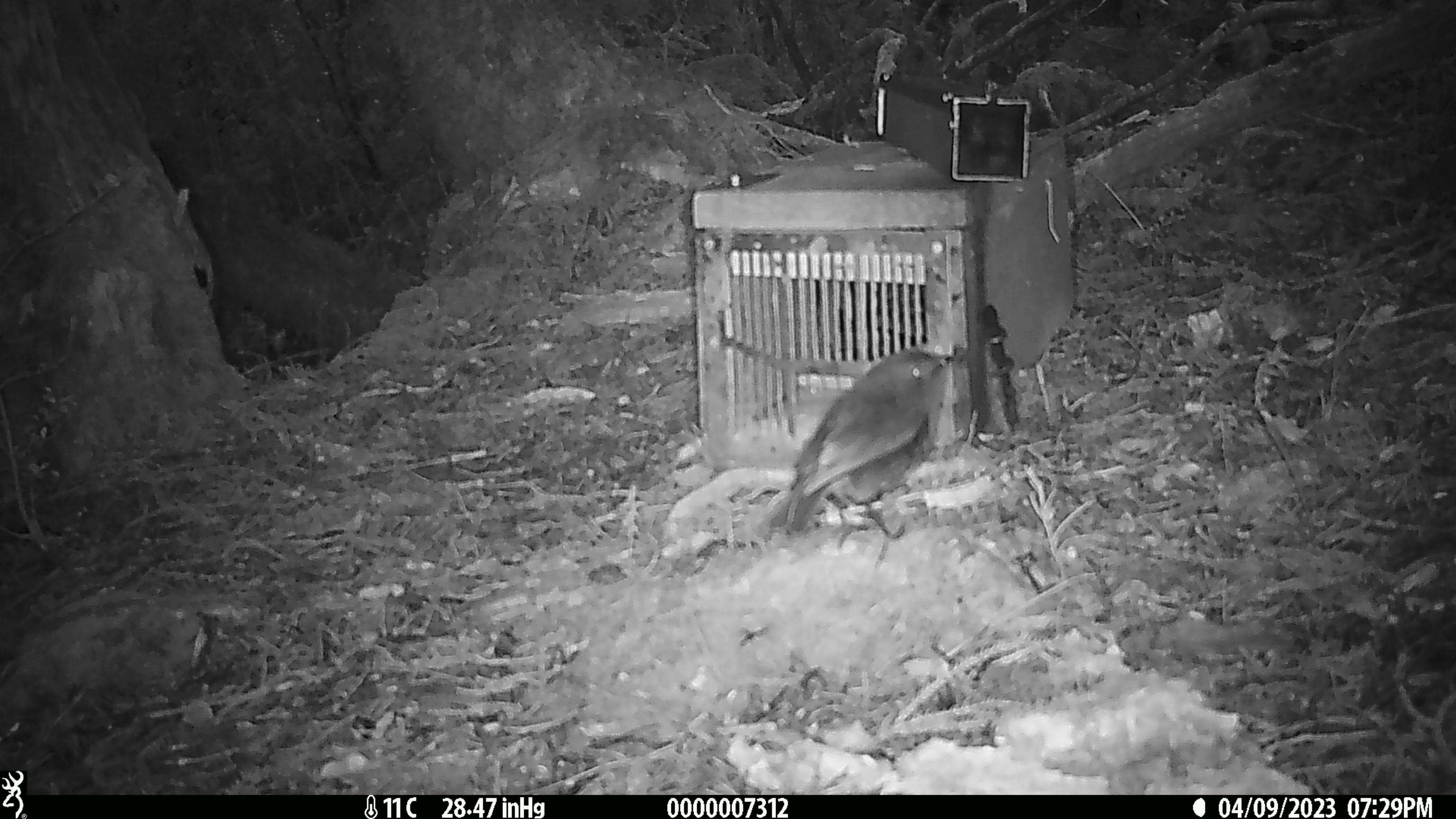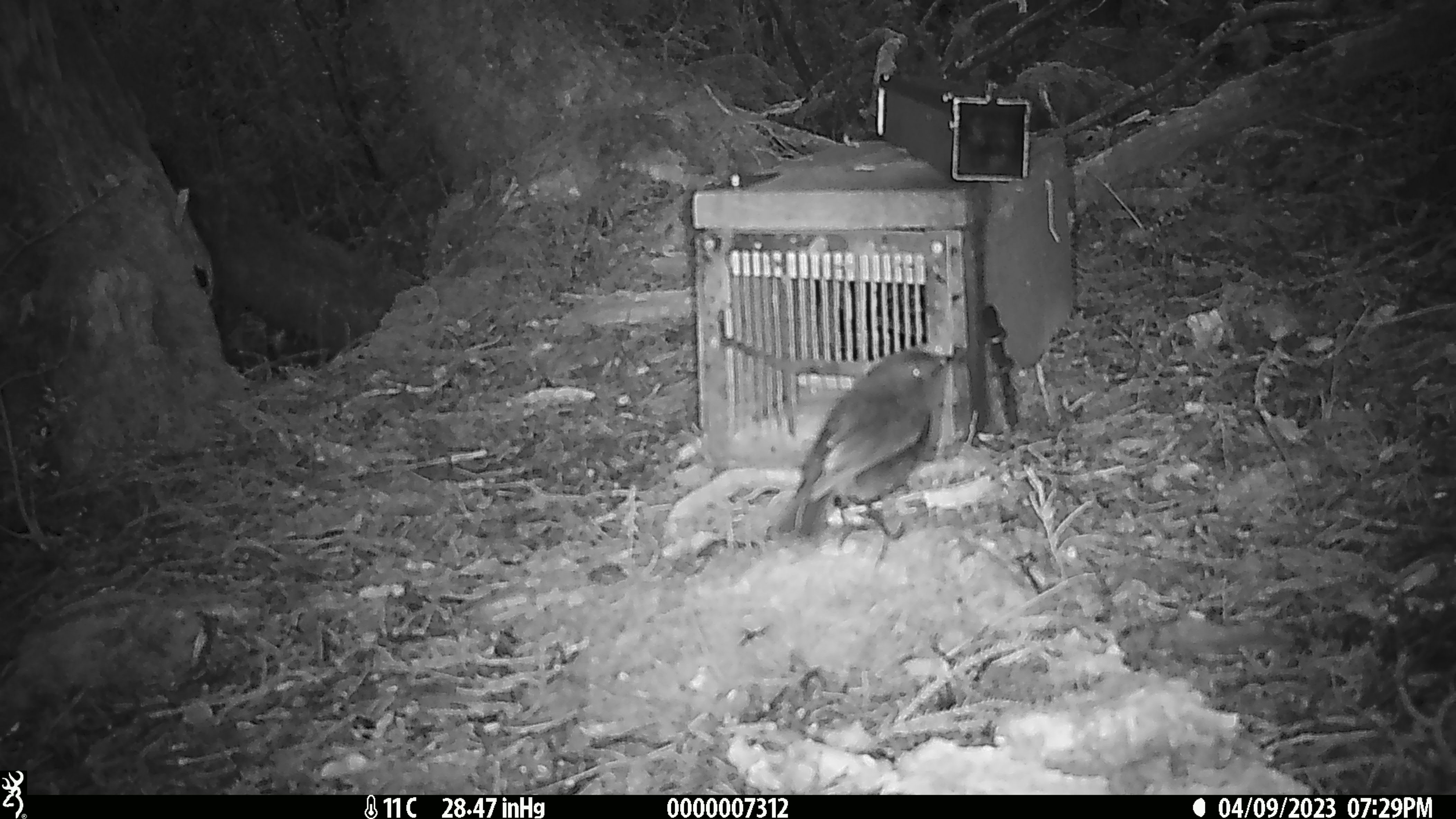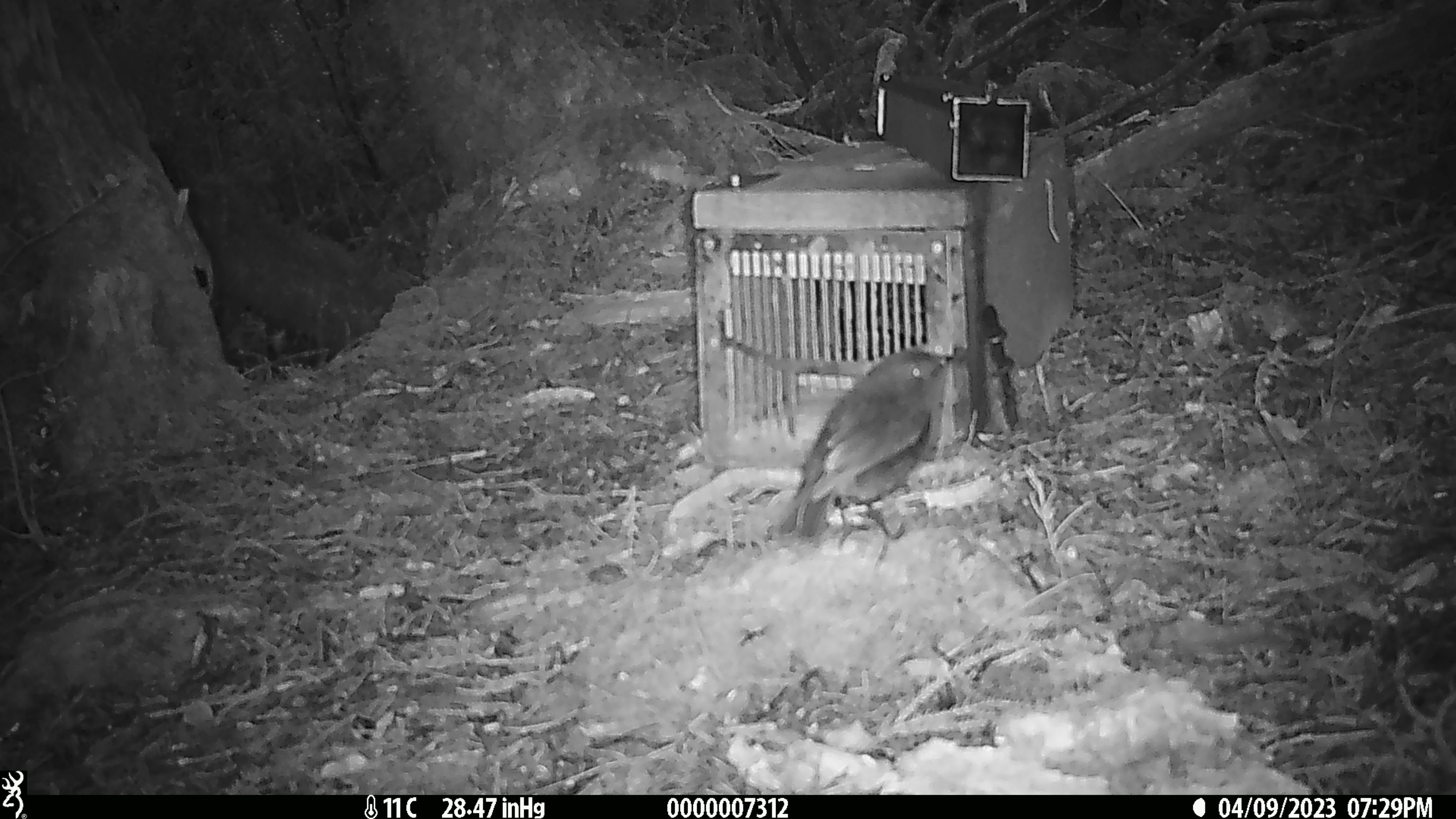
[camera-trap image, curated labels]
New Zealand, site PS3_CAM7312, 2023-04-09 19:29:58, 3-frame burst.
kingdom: Animalia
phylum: Chordata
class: Aves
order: Passeriformes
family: Petroicidae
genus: Petroica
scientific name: Petroica australis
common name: new zealand robin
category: robin